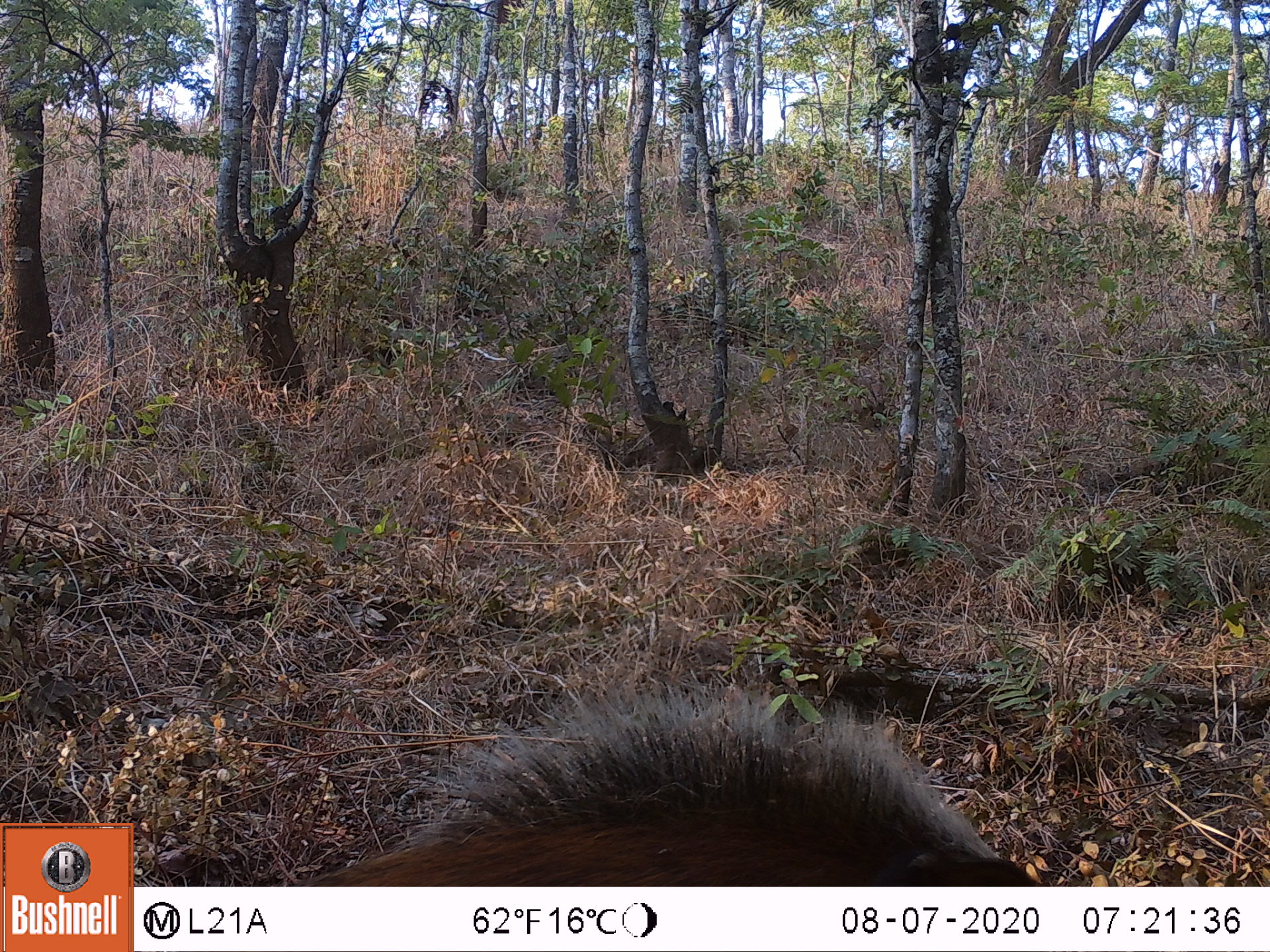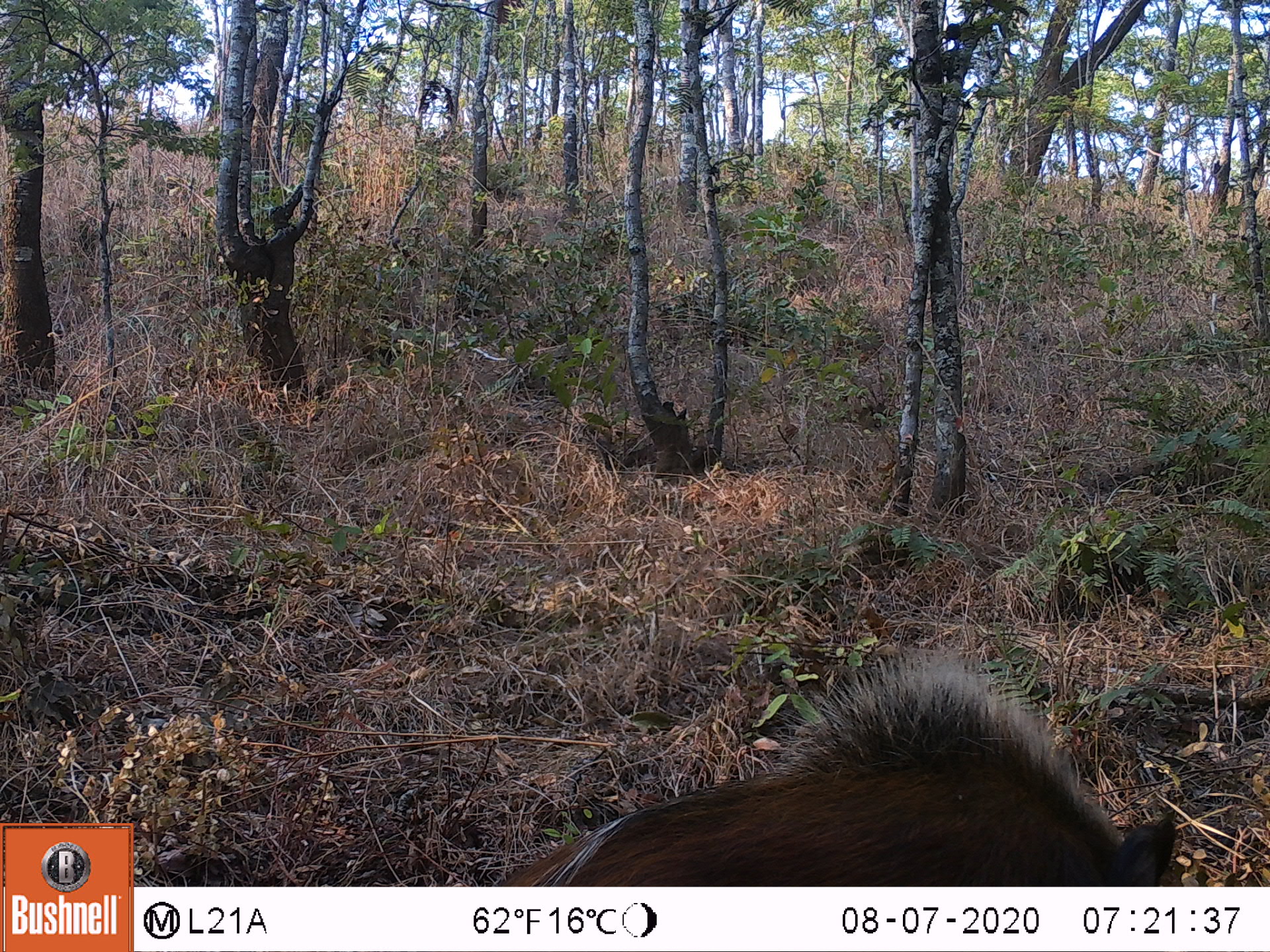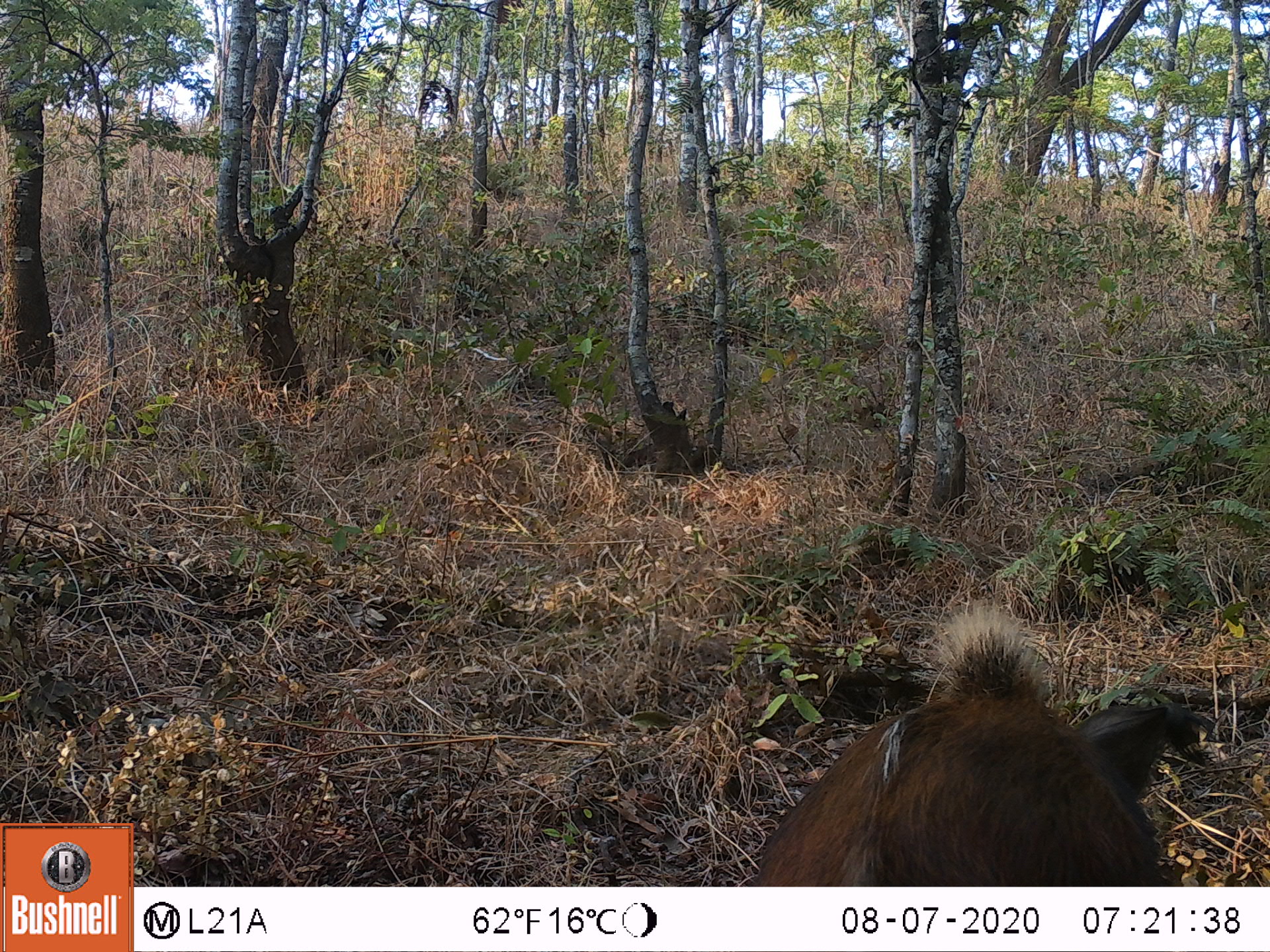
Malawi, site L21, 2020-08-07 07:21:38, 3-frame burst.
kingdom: Animalia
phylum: Chordata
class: Mammalia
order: Artiodactyla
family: Suidae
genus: Potamochoerus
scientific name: Potamochoerus larvatus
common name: bushpig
Bushpig (Potamochoerus larvatus), count 1.